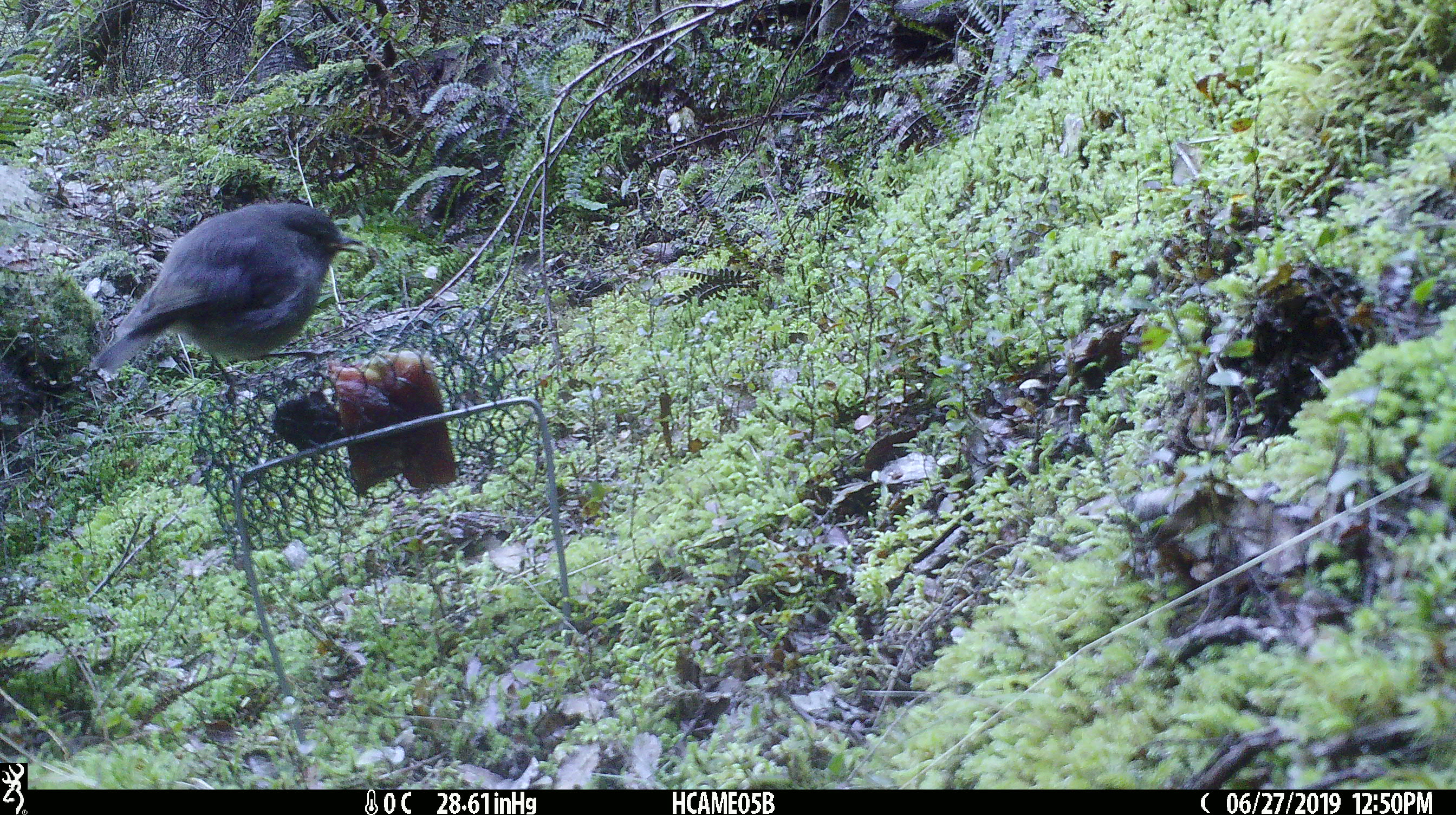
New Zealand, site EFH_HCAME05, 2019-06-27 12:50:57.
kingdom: Animalia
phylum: Chordata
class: Aves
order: Passeriformes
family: Petroicidae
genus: Petroica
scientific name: Petroica australis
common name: new zealand robin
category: robin